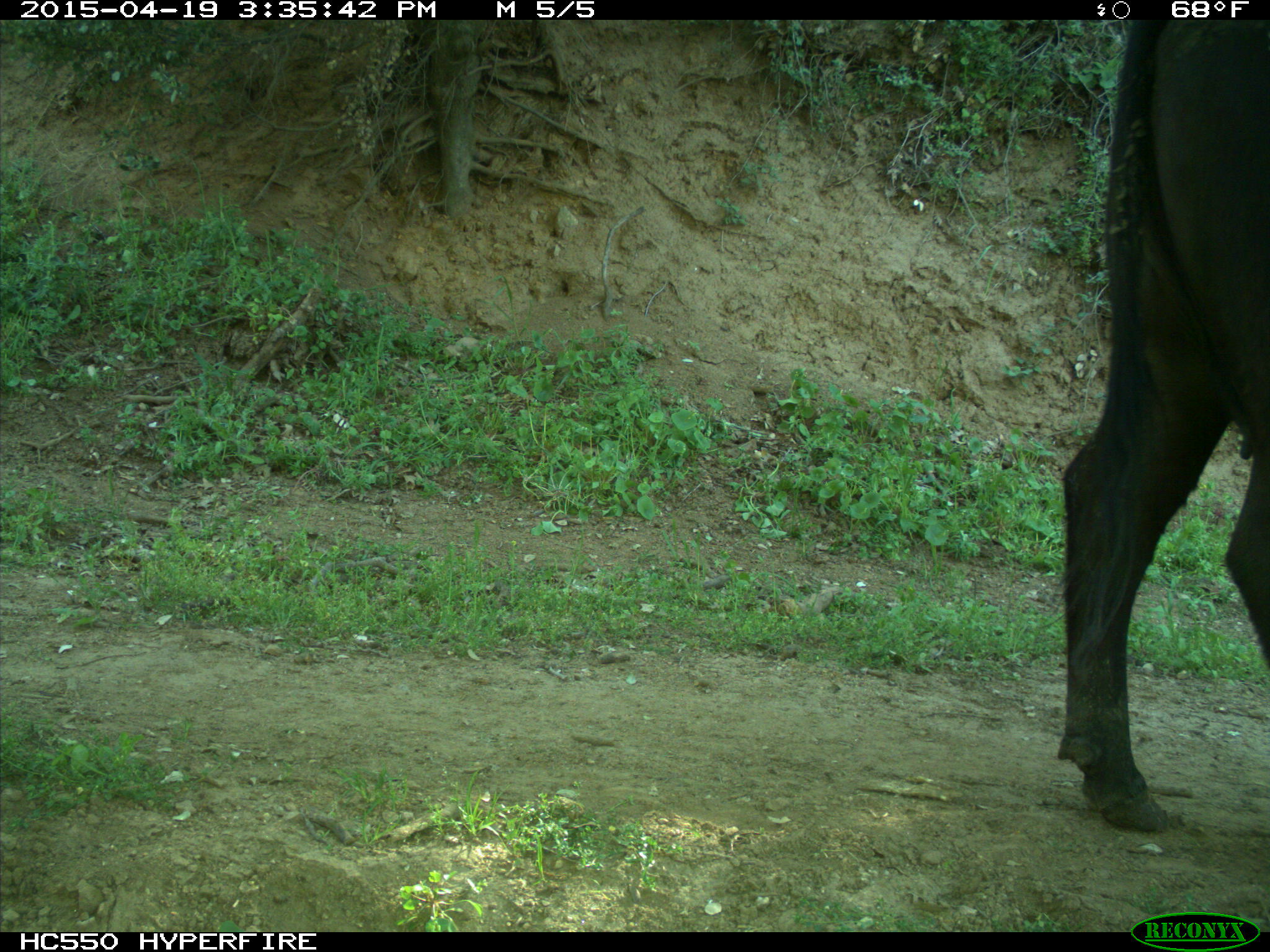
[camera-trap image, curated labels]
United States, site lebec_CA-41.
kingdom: Animalia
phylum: Chordata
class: Mammalia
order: Artiodactyla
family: Bovidae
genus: Bos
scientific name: Bos taurus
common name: domestic cow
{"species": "Bos taurus (domestic cow)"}